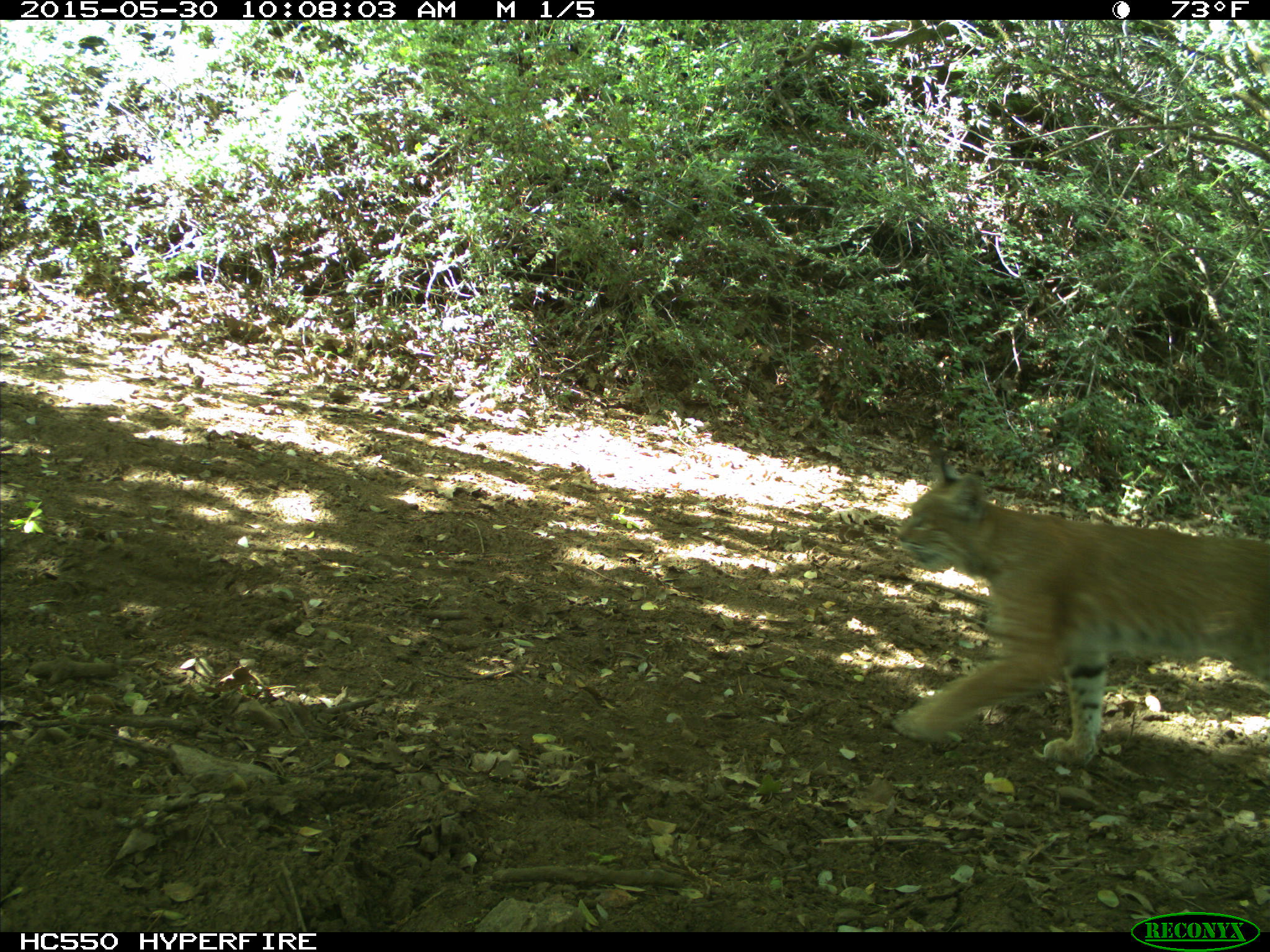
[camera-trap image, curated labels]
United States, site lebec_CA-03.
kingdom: Animalia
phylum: Chordata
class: Mammalia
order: Carnivora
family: Felidae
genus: Lynx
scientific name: Lynx rufus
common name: bobcat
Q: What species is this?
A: Lynx rufus (bobcat).